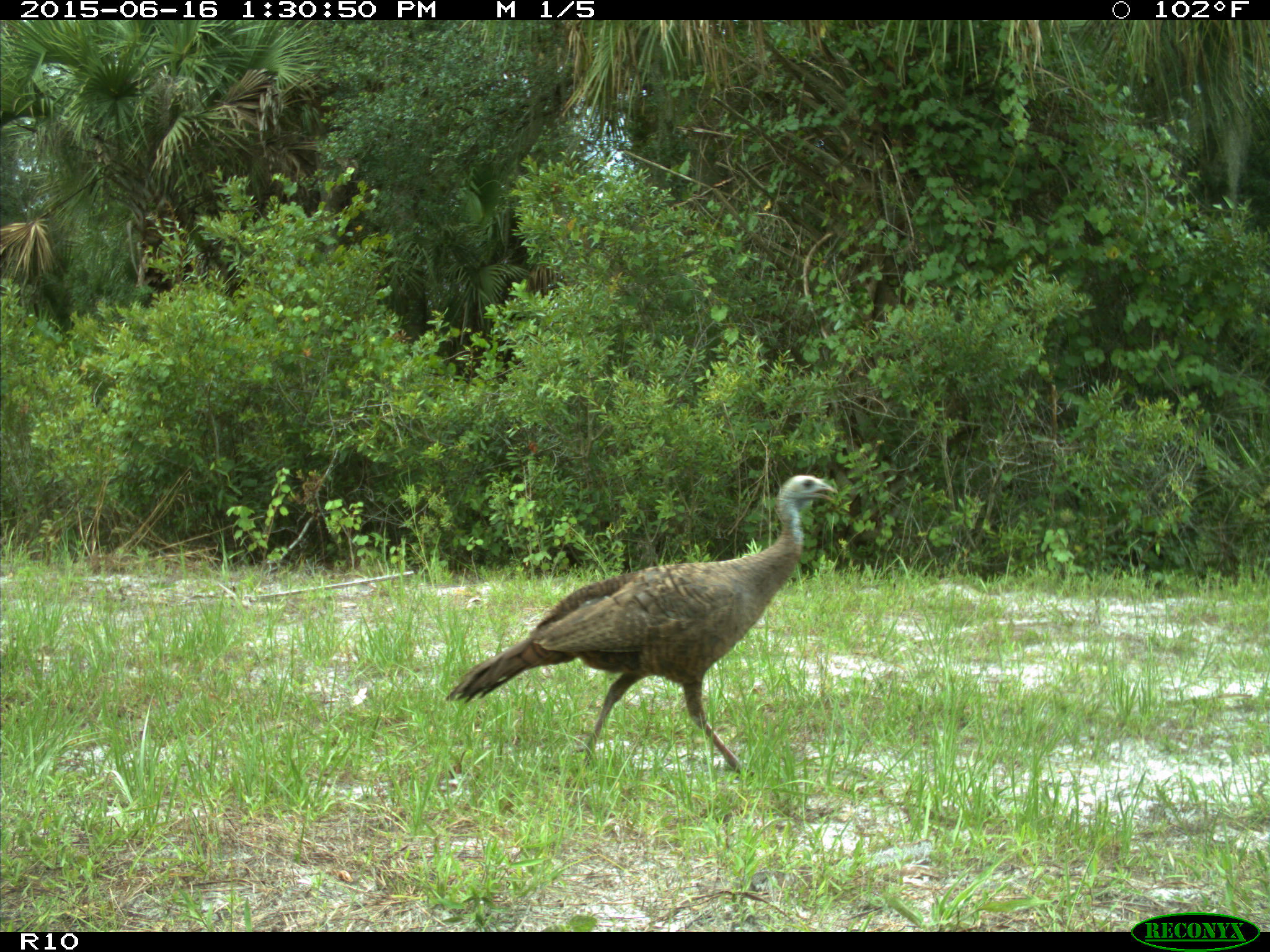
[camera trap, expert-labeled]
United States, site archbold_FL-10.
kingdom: Animalia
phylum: Chordata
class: Aves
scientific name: Aves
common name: birds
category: unidentified bird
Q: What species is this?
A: Unidentified bird (birds) (Aves).